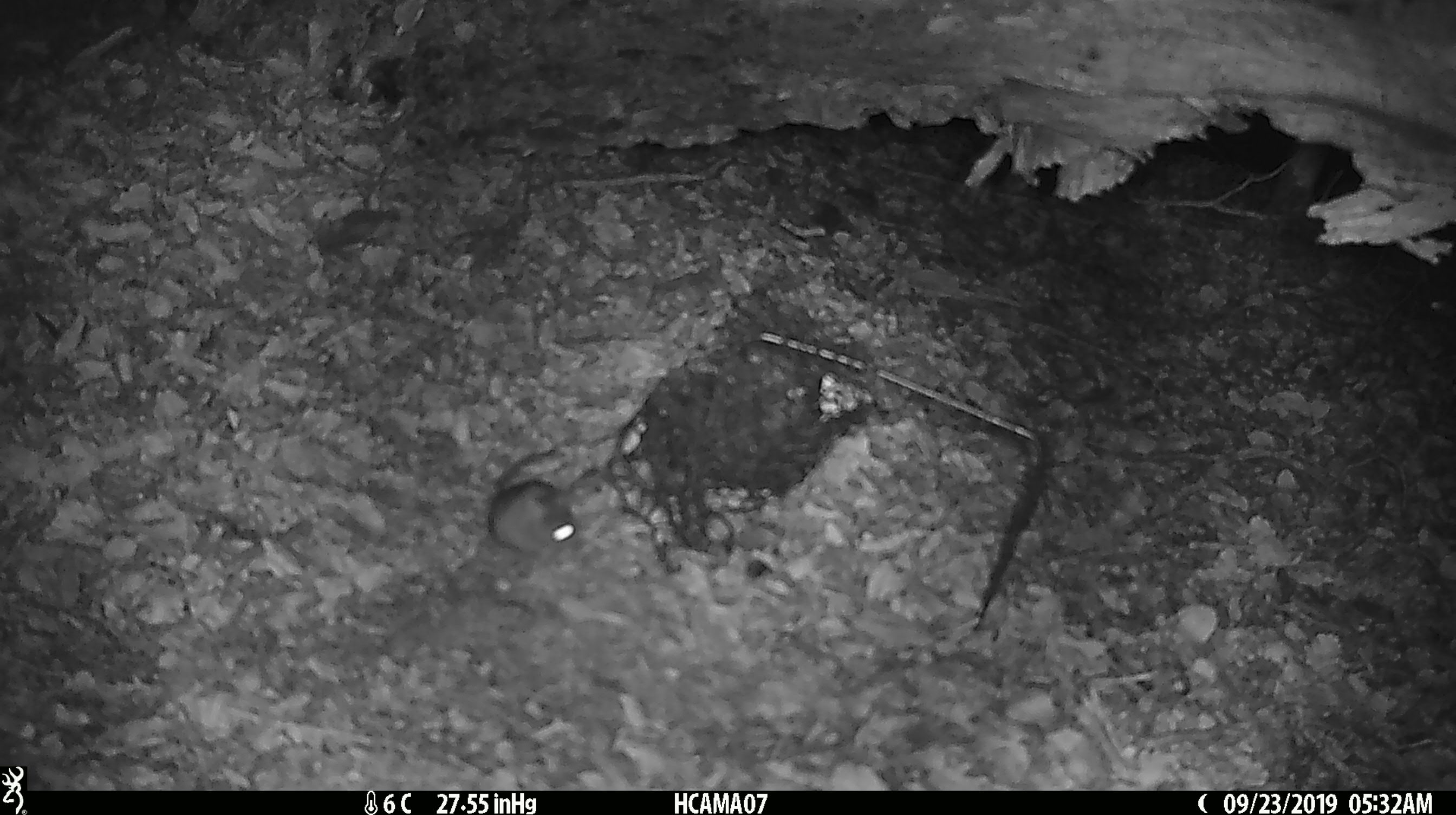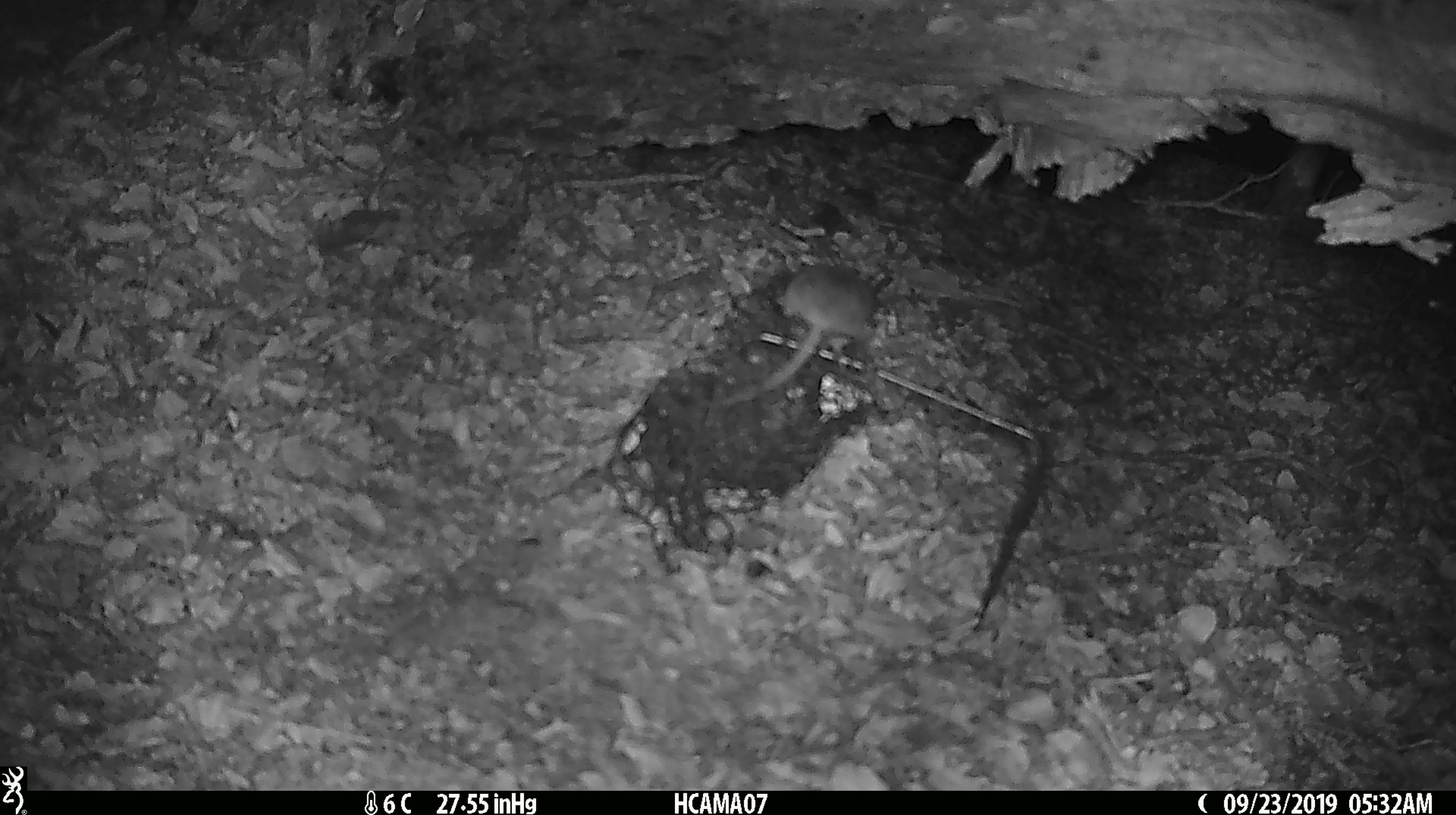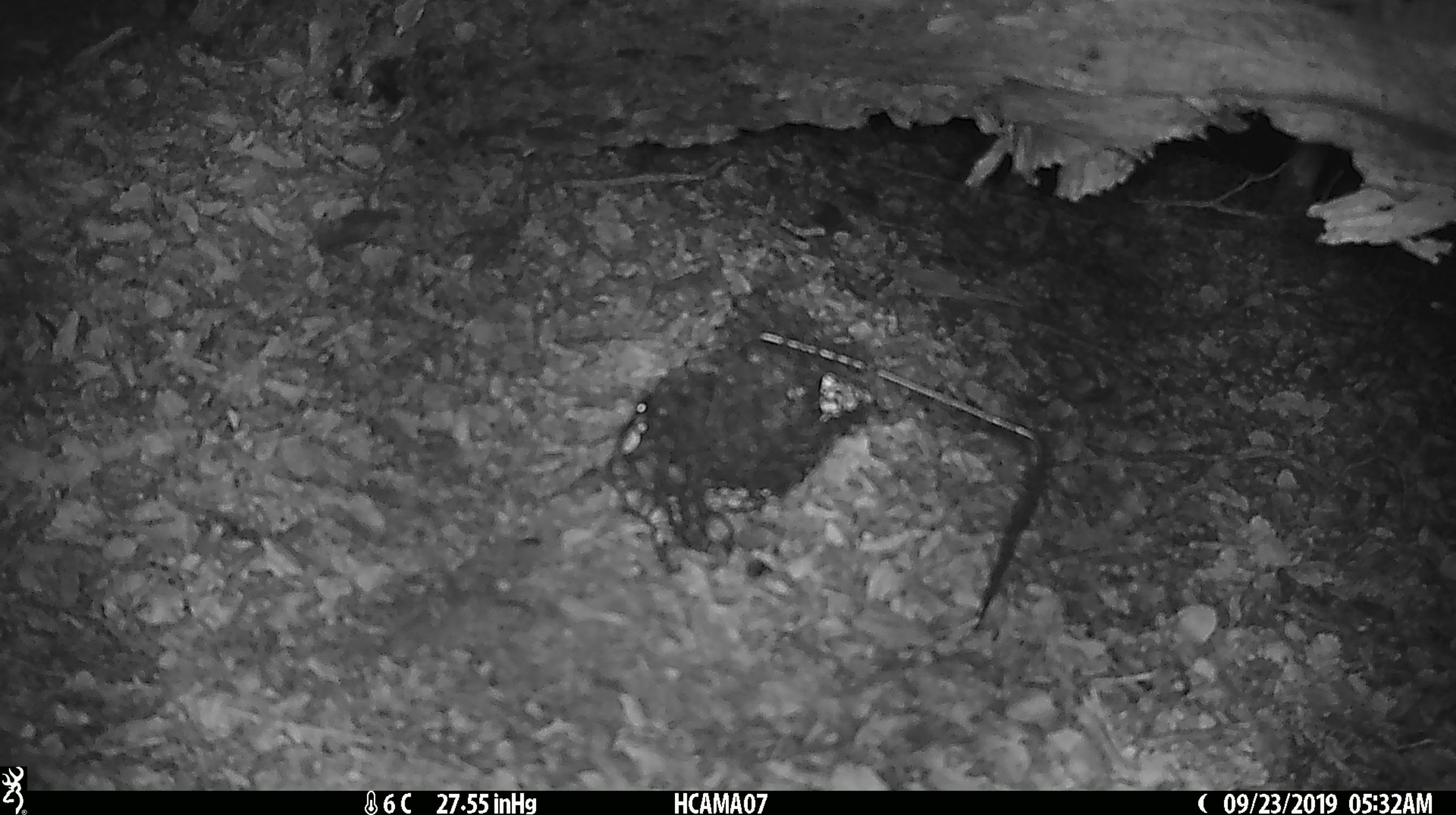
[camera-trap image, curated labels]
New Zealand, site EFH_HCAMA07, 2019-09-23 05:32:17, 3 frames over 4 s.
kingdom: Animalia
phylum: Chordata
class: Mammalia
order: Rodentia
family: Muridae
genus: Mus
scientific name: Mus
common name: mouse